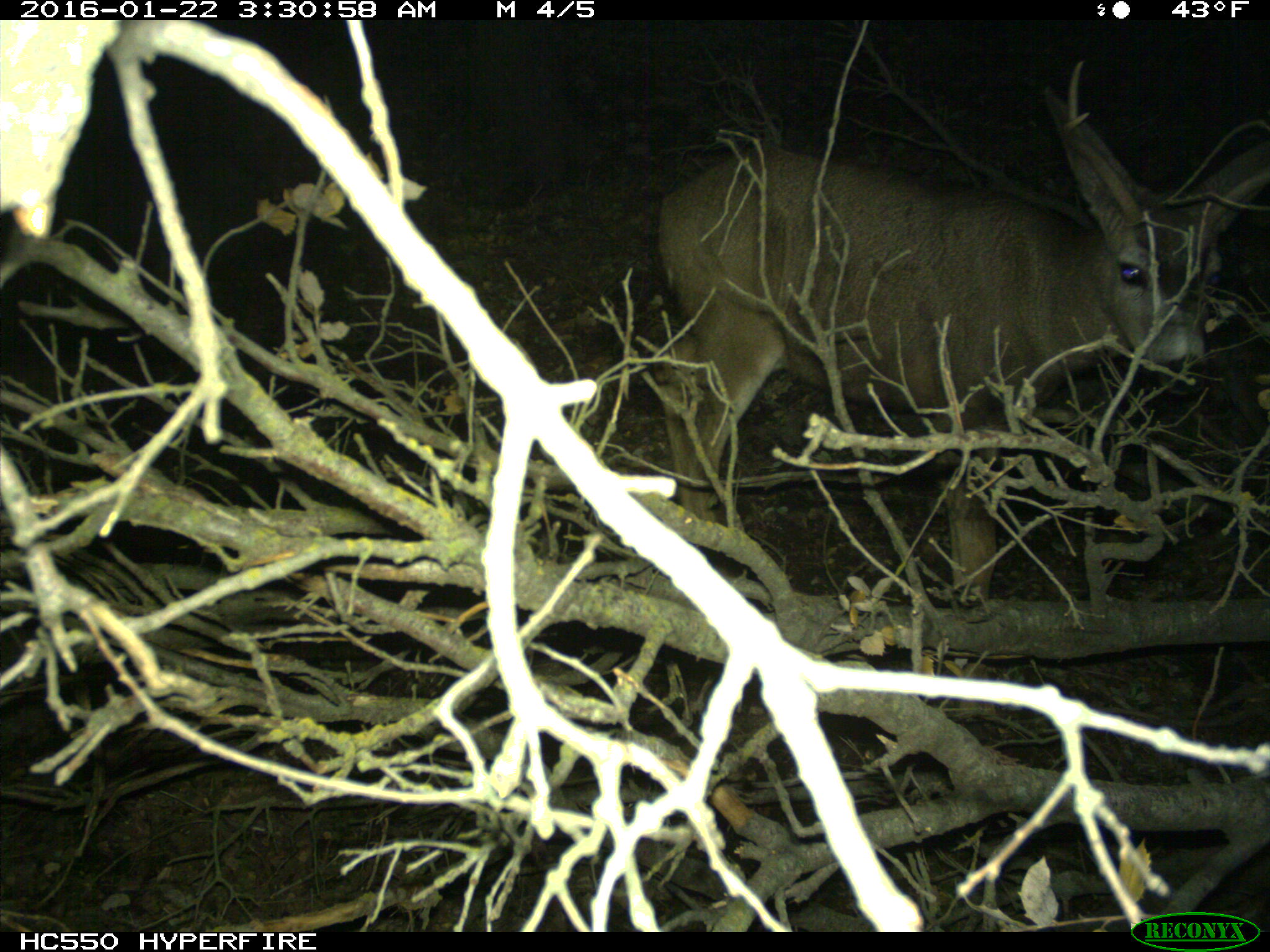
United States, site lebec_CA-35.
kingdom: Animalia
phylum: Chordata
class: Mammalia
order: Artiodactyla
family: Cervidae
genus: Odocoileus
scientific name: Odocoileus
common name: deer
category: unidentified deer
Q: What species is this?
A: Unidentified deer (deer) (Odocoileus).